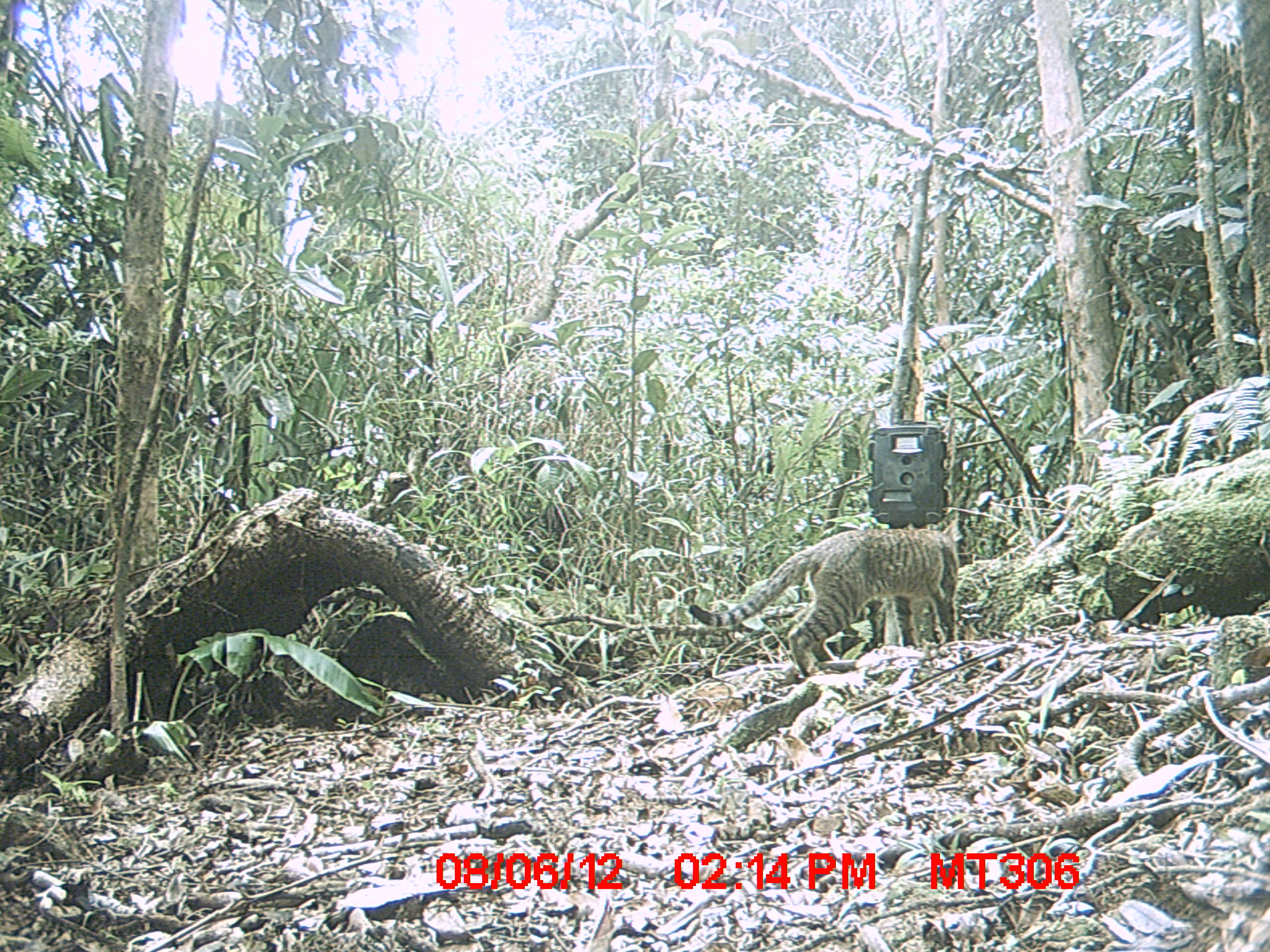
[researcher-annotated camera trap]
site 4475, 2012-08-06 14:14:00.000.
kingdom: Animalia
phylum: Chordata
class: Mammalia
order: Carnivora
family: Felidae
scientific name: Felidae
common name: felids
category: felis sp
Felis sp (felids) (Felidae), count 1.